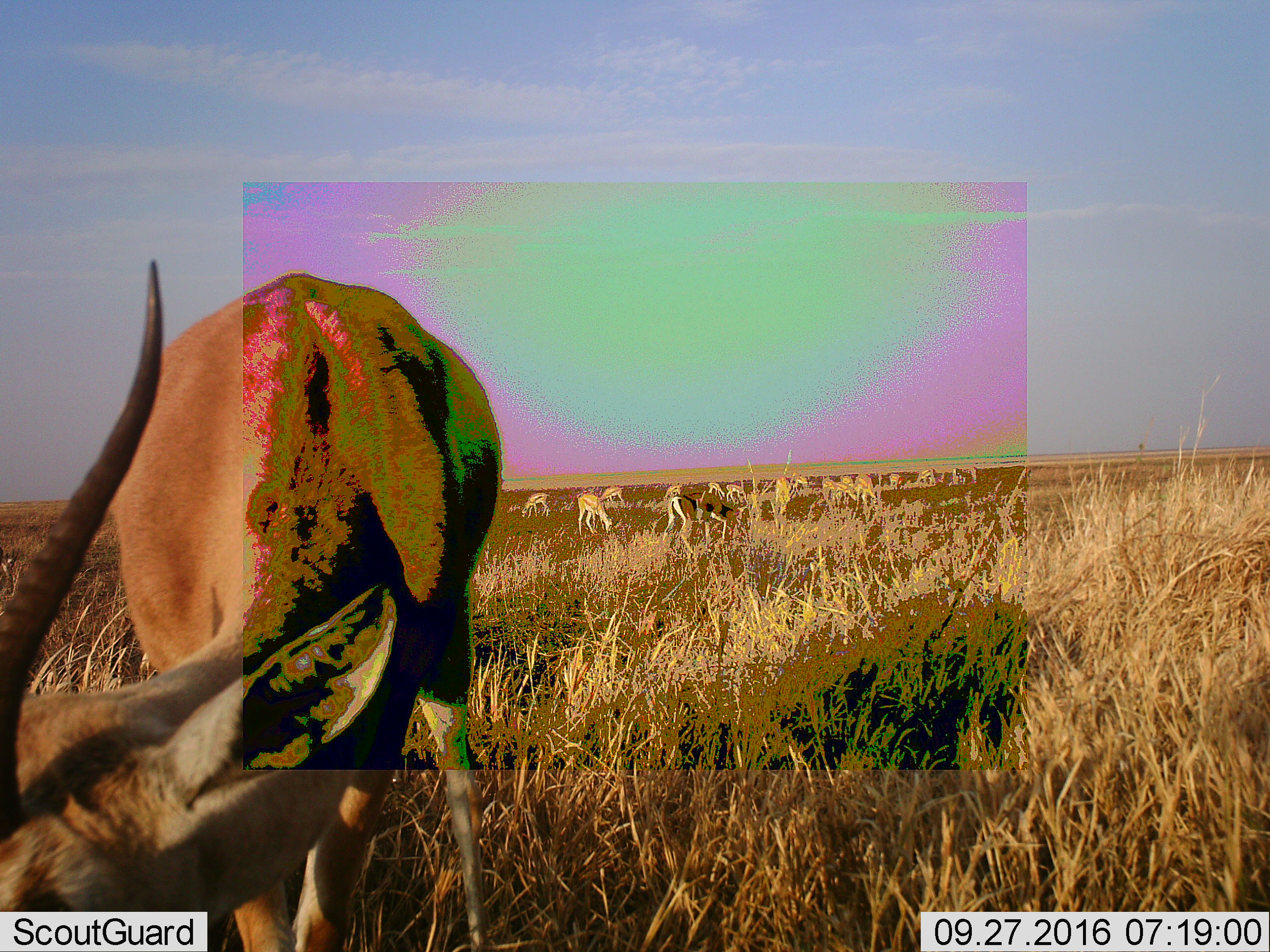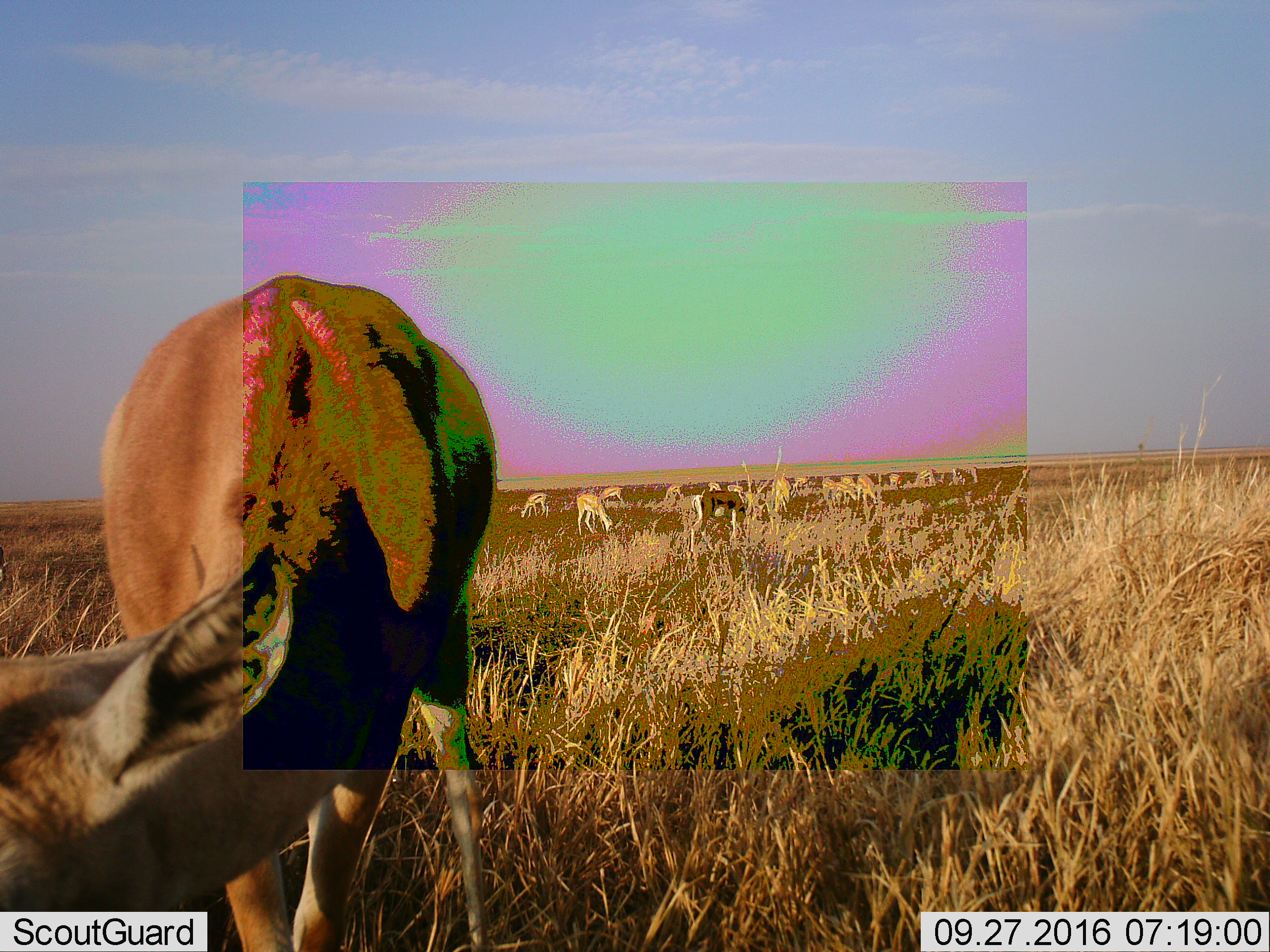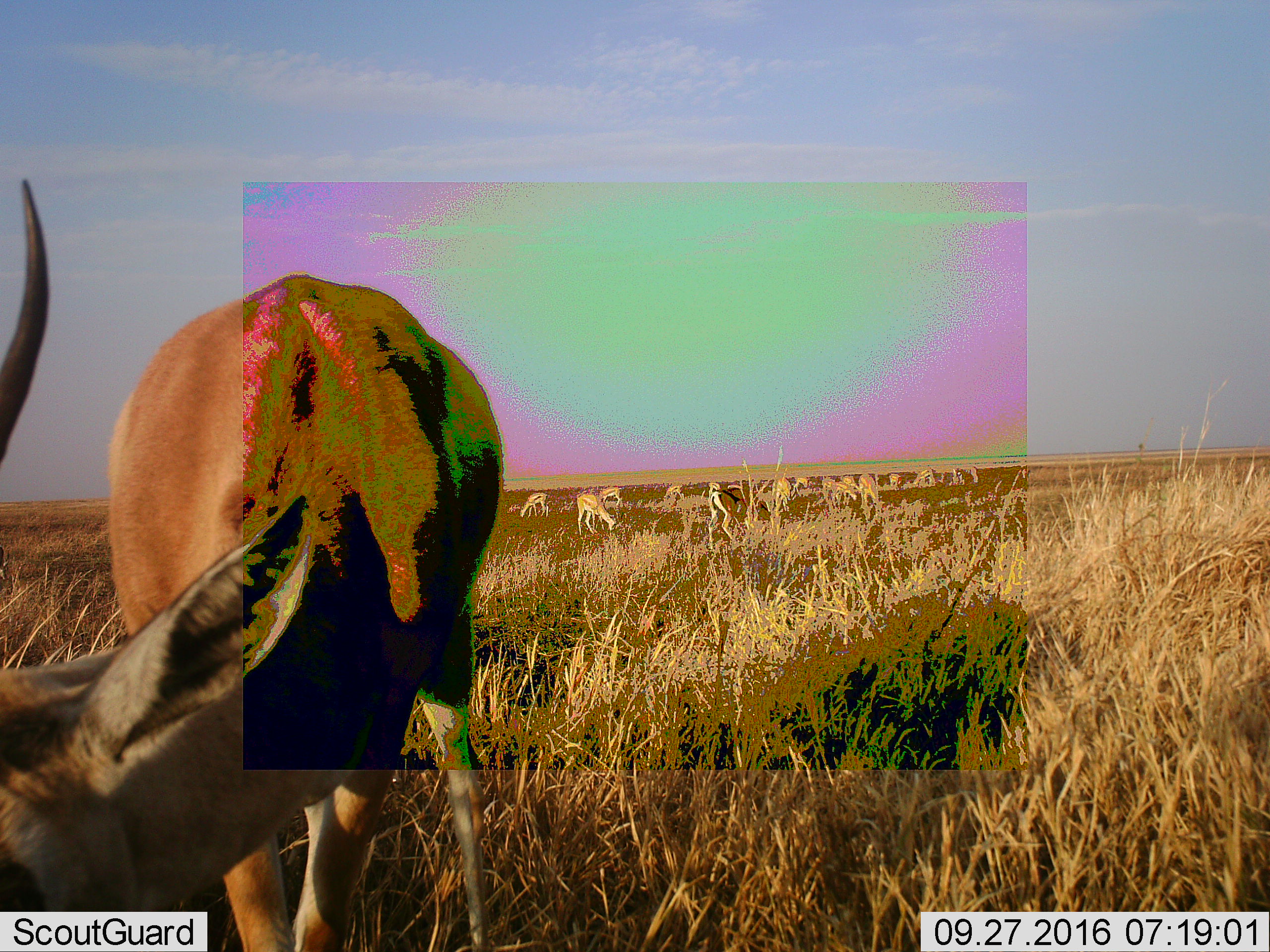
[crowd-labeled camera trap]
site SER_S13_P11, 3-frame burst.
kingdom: Animalia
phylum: Chordata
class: Mammalia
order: Artiodactyla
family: Bovidae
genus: Eudorcas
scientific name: Eudorcas thomsonii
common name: thomson's gazelle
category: gazellethomsons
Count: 11-50.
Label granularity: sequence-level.